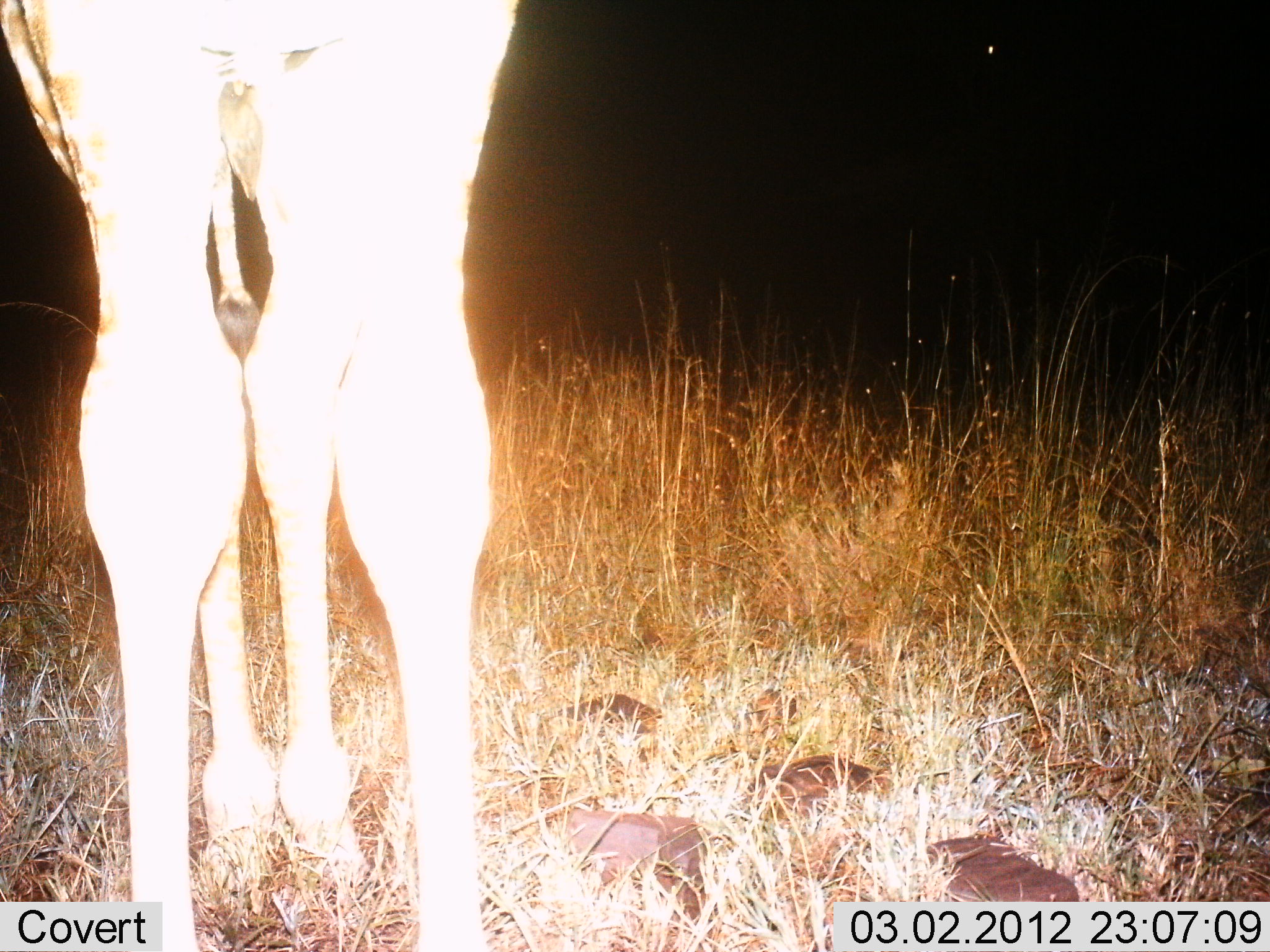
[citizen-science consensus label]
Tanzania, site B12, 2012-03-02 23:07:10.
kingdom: Animalia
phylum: Chordata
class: Mammalia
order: Artiodactyla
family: Giraffidae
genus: Giraffa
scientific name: Giraffa camelopardalis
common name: giraffe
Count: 1.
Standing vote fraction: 100%.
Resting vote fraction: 0%.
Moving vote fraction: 0%.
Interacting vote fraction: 0%.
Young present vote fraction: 0%.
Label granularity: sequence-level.